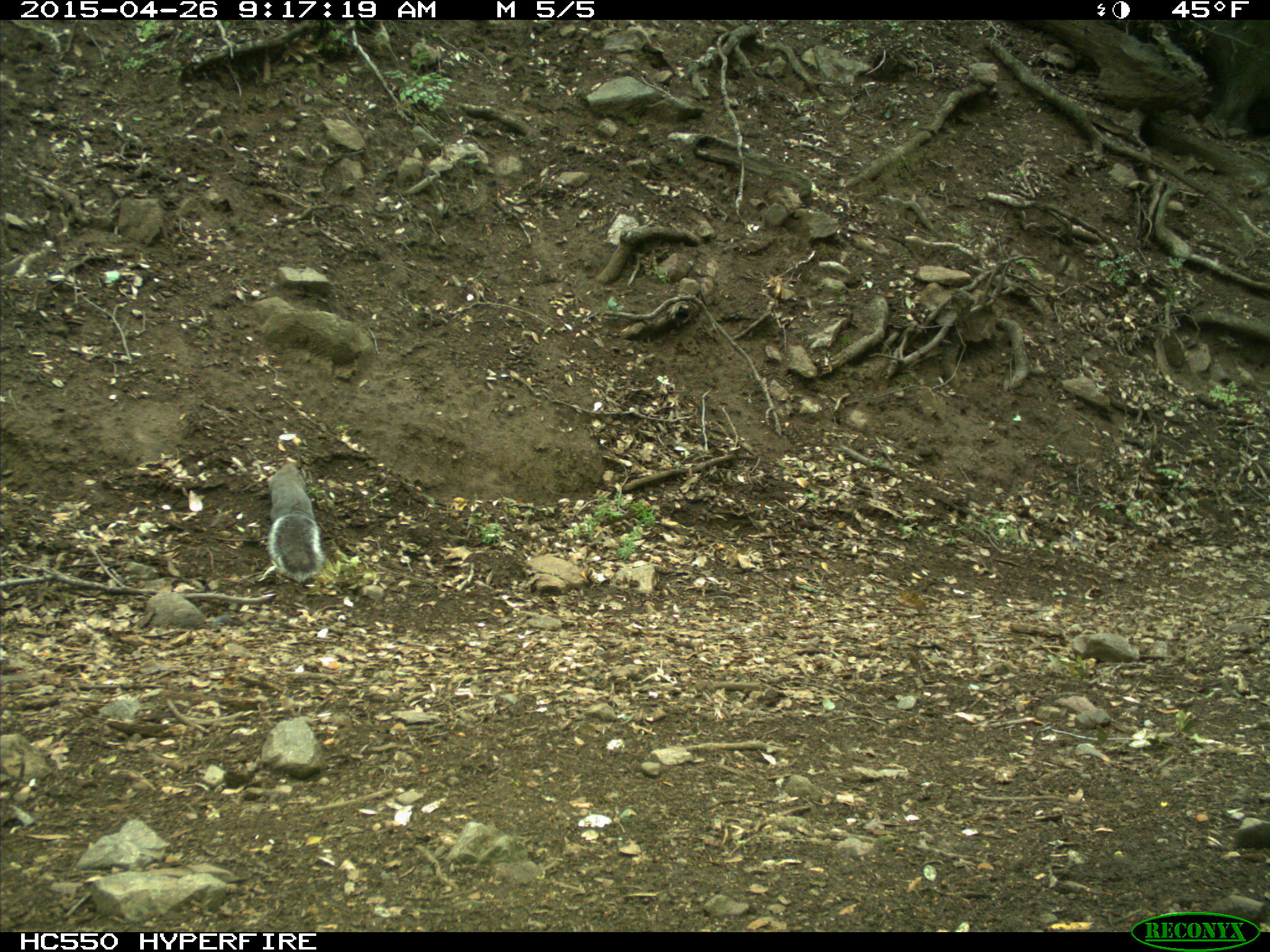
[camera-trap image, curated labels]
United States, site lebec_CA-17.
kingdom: Animalia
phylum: Chordata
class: Mammalia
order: Rodentia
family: Sciuridae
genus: Sciurus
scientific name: Sciurus carolinensis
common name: eastern gray squirrel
Sciurus carolinensis (eastern gray squirrel).